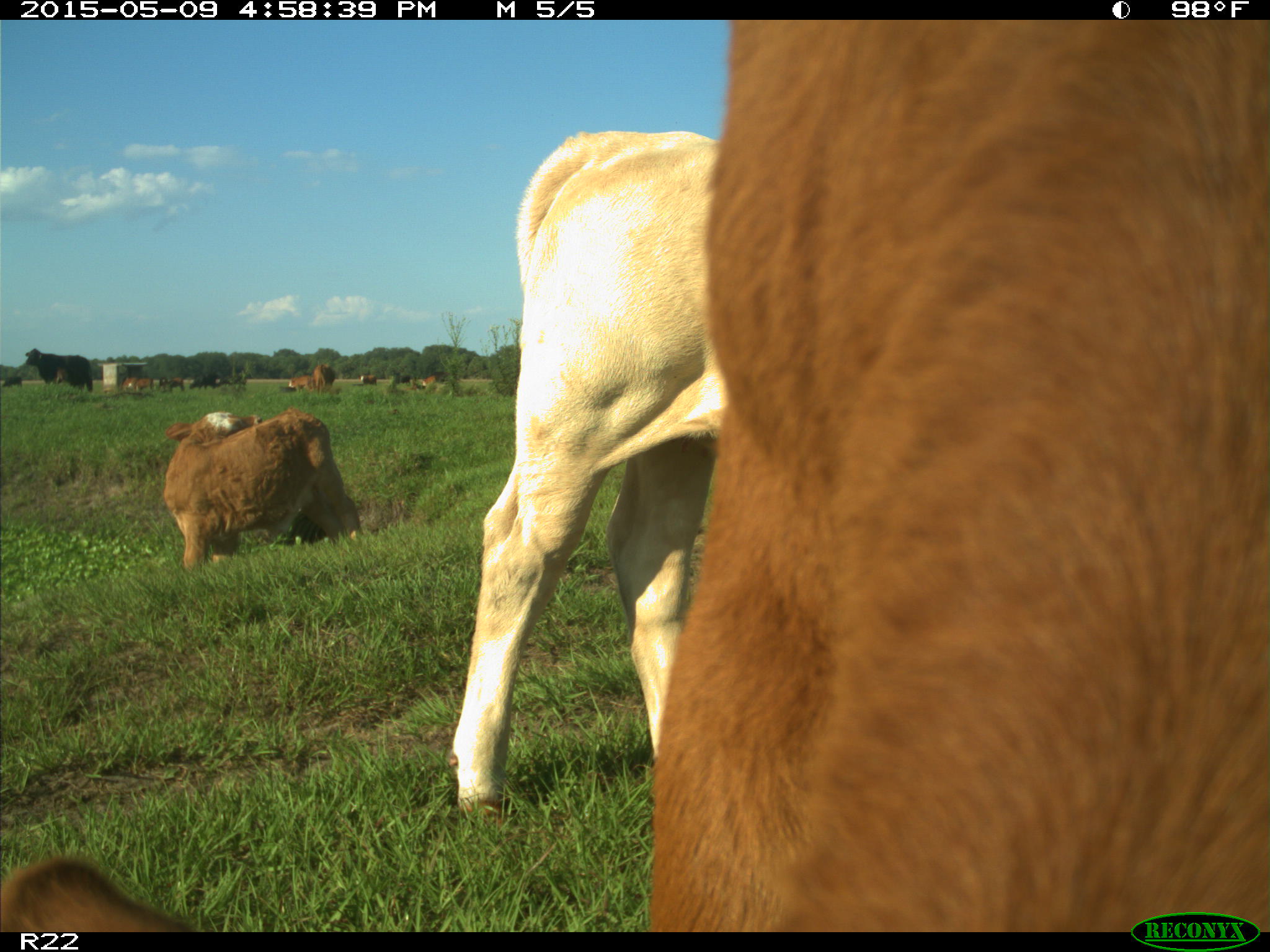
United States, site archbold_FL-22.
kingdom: Animalia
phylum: Chordata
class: Mammalia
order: Artiodactyla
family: Bovidae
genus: Bos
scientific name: Bos taurus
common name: domestic cow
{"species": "Bos taurus (domestic cow)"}